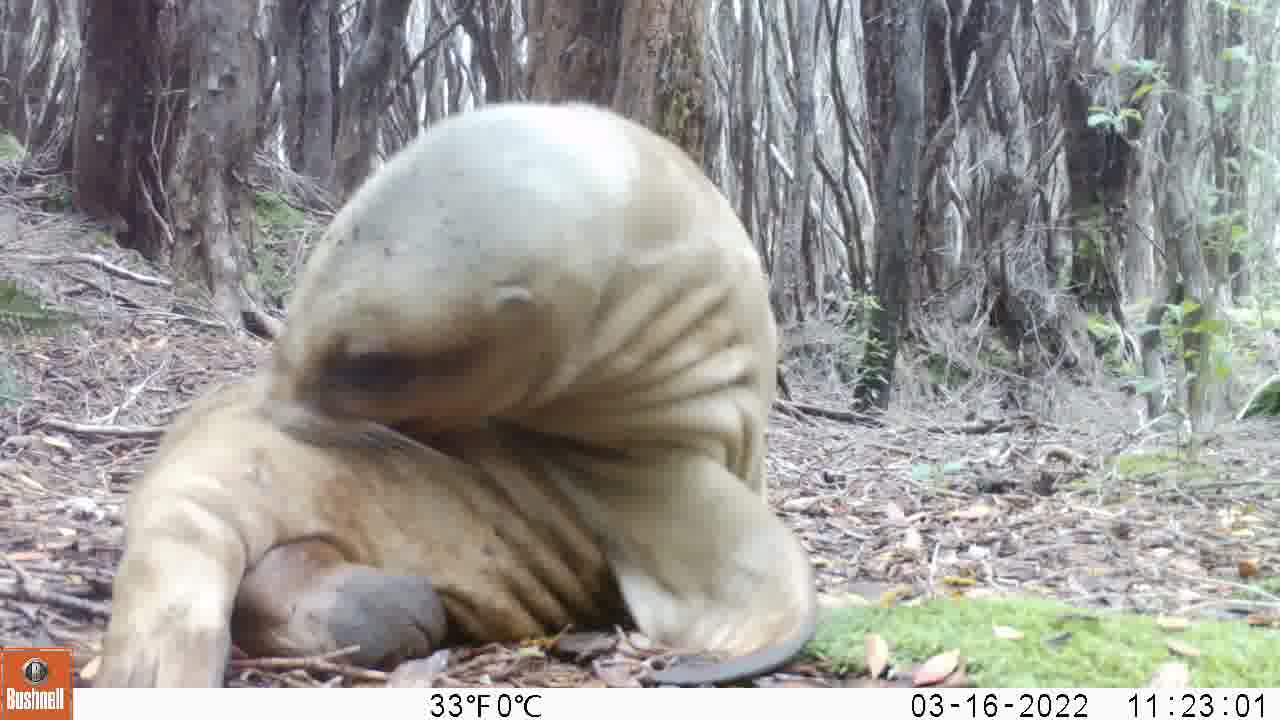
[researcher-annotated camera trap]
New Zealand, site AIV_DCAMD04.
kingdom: Animalia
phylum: Chordata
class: Mammalia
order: Carnivora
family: Otariidae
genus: Phocarctos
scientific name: Phocarctos hookeri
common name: new zealand sea lion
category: sealion